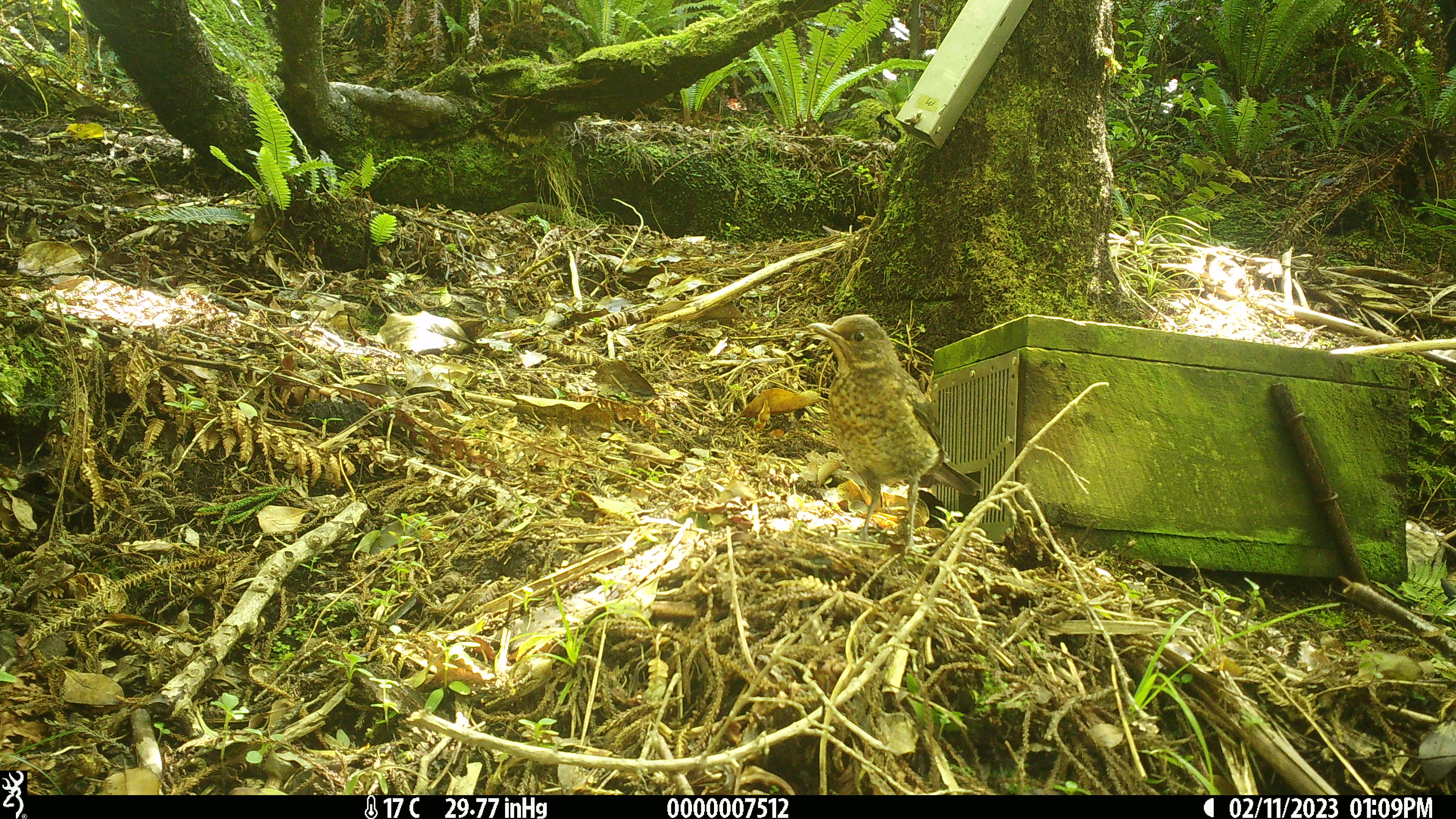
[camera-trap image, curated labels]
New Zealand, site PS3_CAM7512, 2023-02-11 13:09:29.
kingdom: Animalia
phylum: Chordata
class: Aves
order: Passeriformes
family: Turdidae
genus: Turdus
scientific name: Turdus merula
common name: eurasian blackbird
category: blackbird